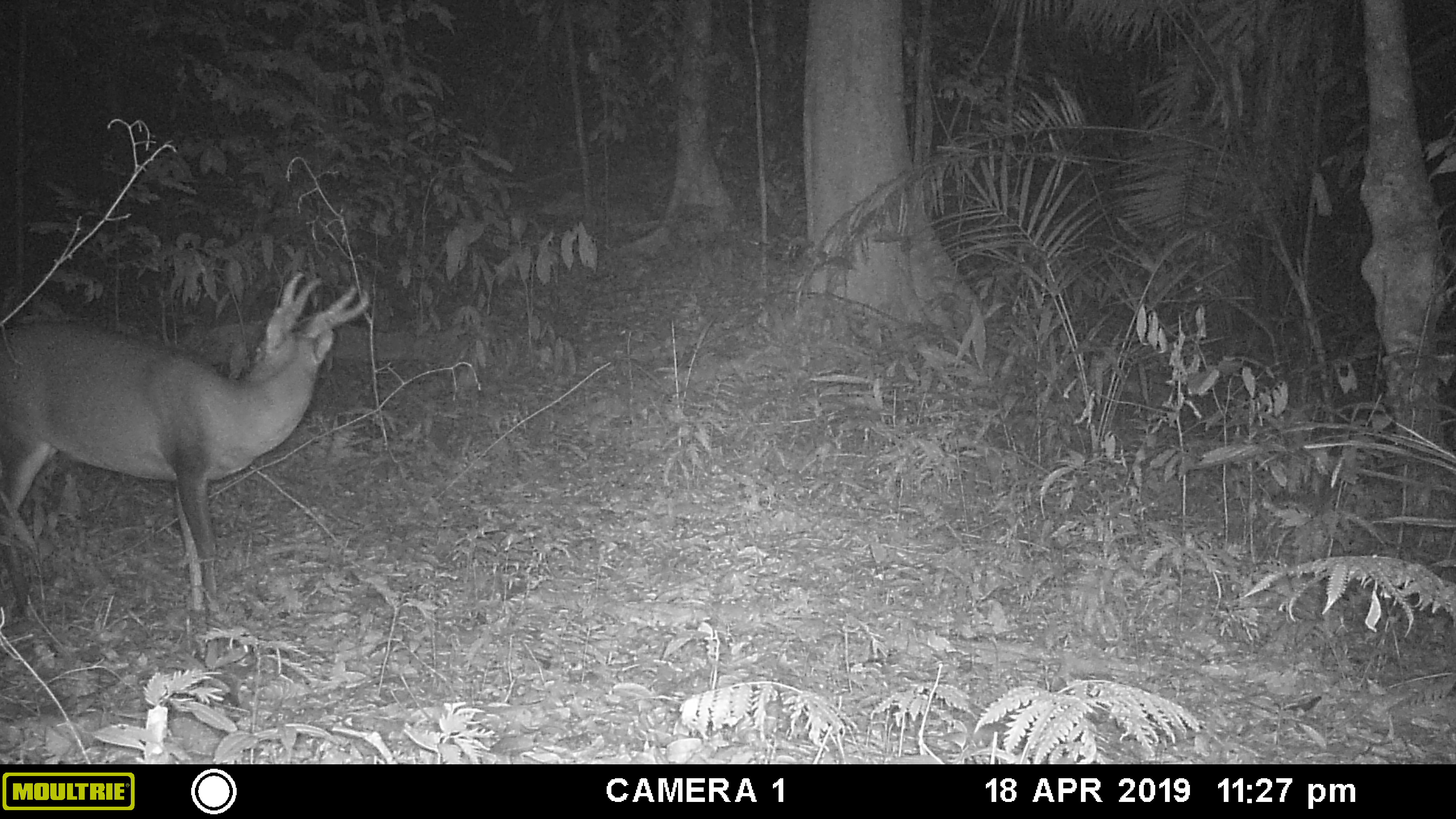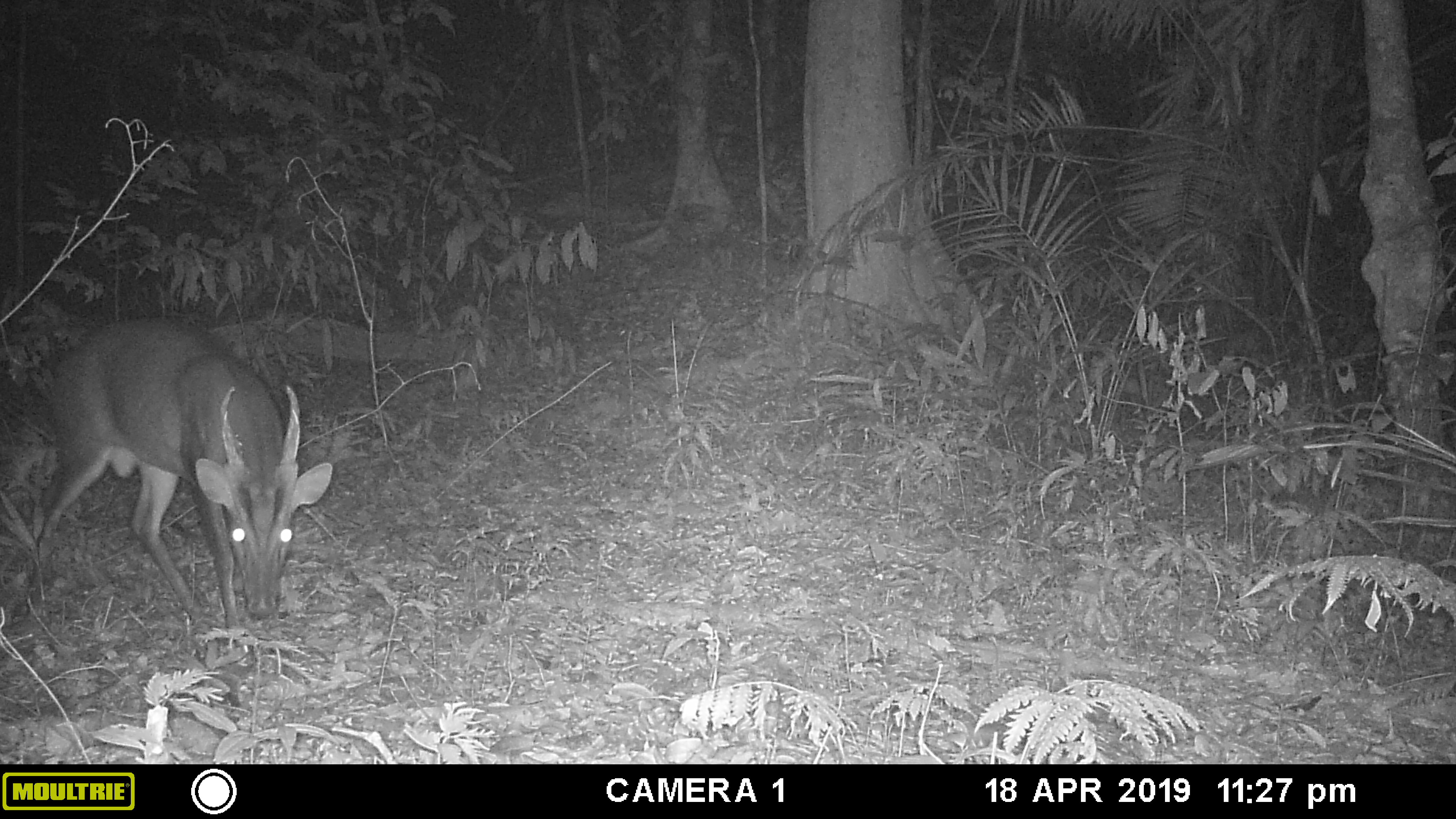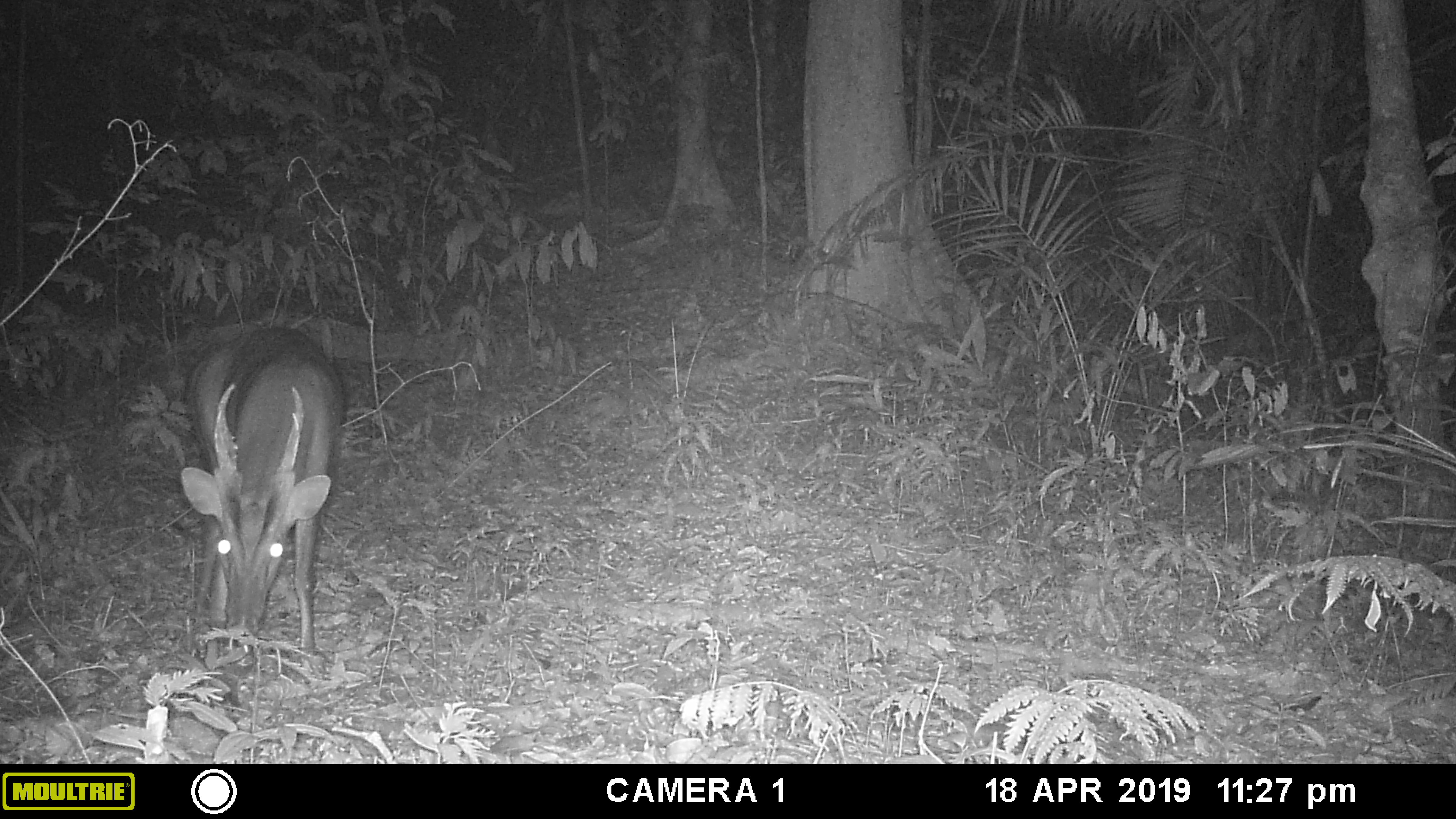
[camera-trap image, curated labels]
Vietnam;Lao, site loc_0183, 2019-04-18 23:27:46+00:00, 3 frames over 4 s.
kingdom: Animalia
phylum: Chordata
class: Mammalia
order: Artiodactyla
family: Cervidae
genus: Muntiacus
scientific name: Muntiacus vuquangensis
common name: large-antlered muntjac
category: large antlered muntjac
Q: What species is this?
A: Large antlered muntjac (large-antlered muntjac) (Muntiacus vuquangensis).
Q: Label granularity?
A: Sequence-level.